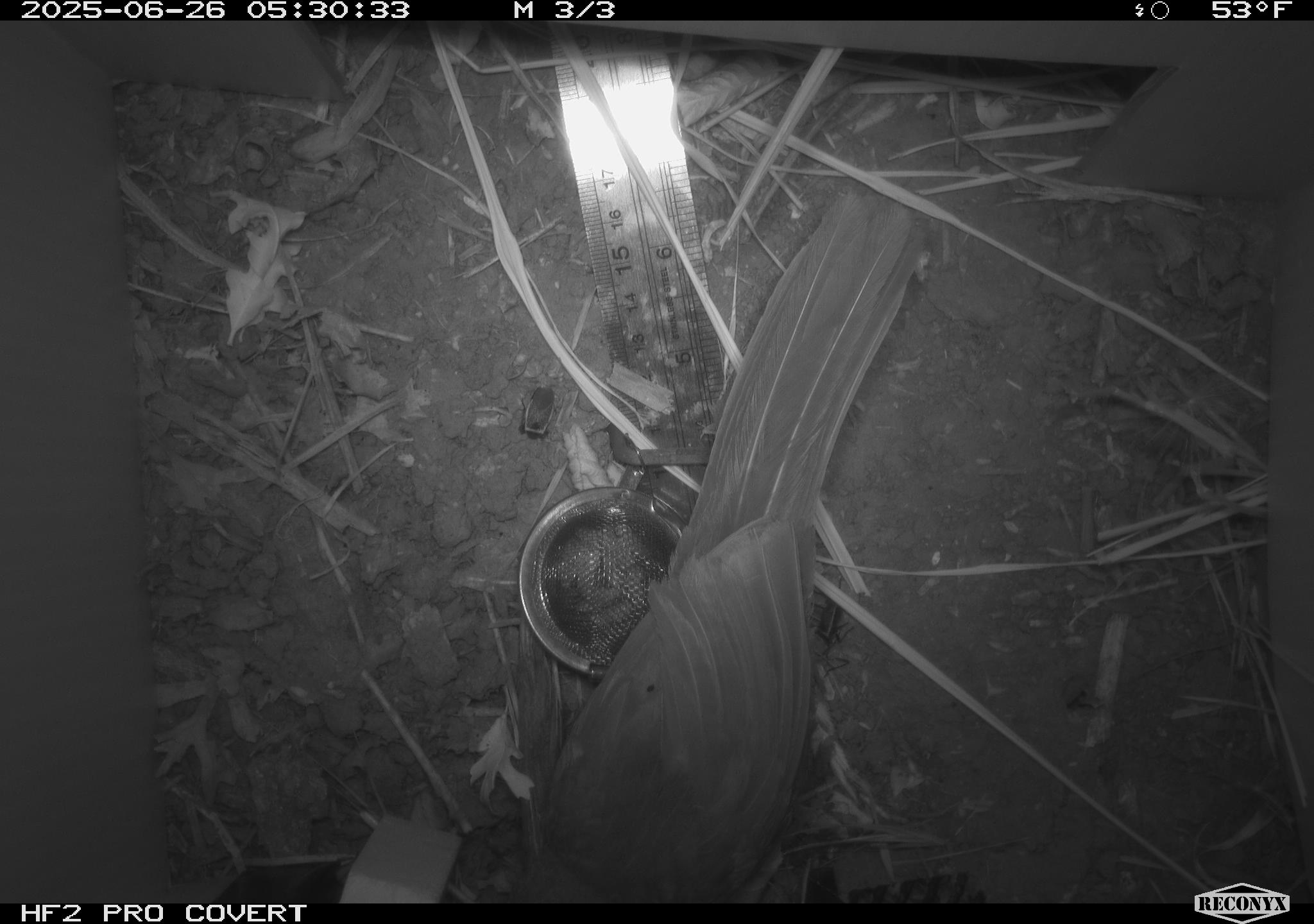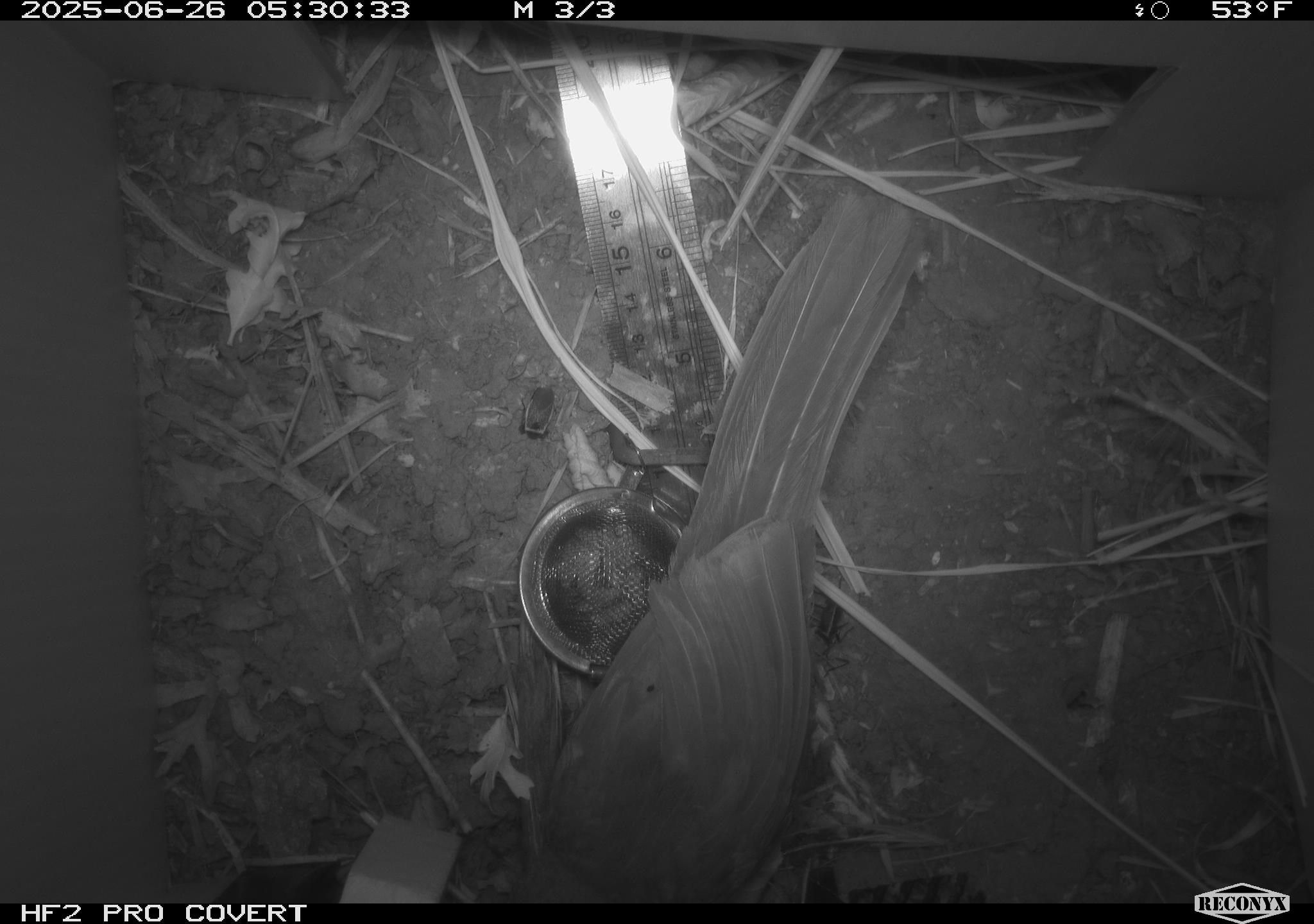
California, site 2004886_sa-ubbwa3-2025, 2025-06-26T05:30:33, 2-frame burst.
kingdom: Animalia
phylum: Chordata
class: Aves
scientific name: Aves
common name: bird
Bird (Aves).